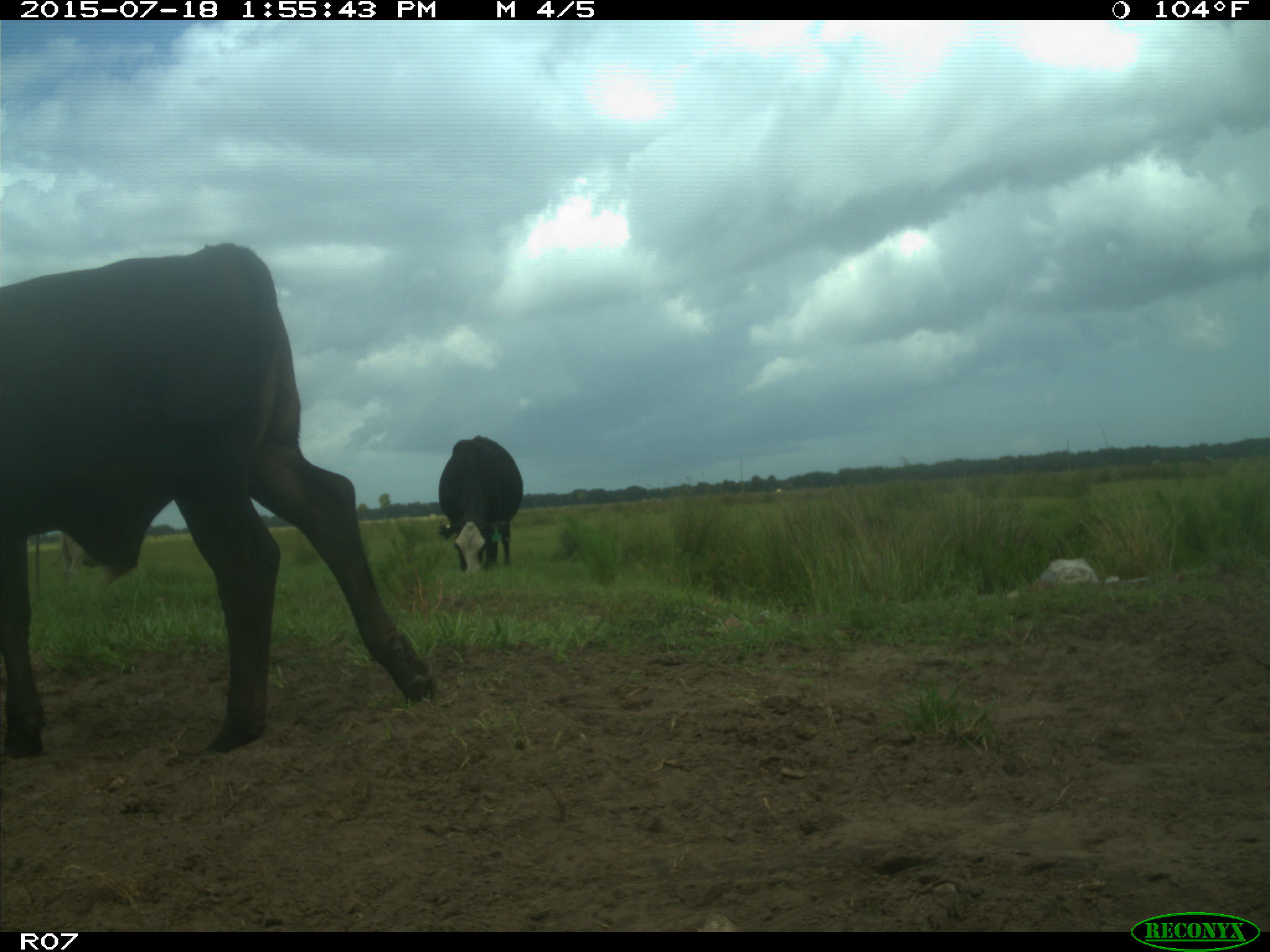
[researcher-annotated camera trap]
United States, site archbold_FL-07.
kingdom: Animalia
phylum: Chordata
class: Mammalia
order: Artiodactyla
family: Bovidae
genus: Bos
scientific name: Bos taurus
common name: domestic cow